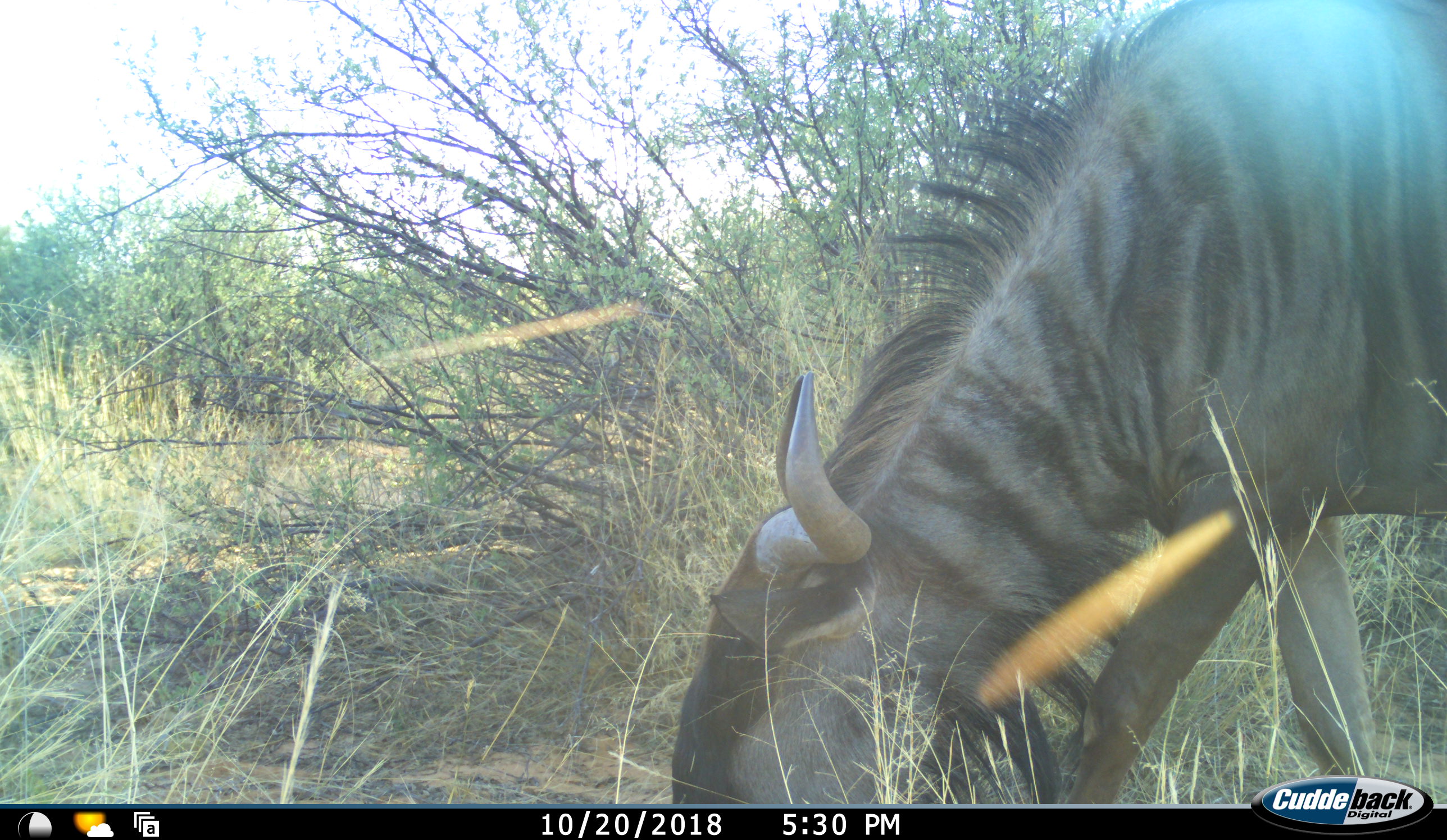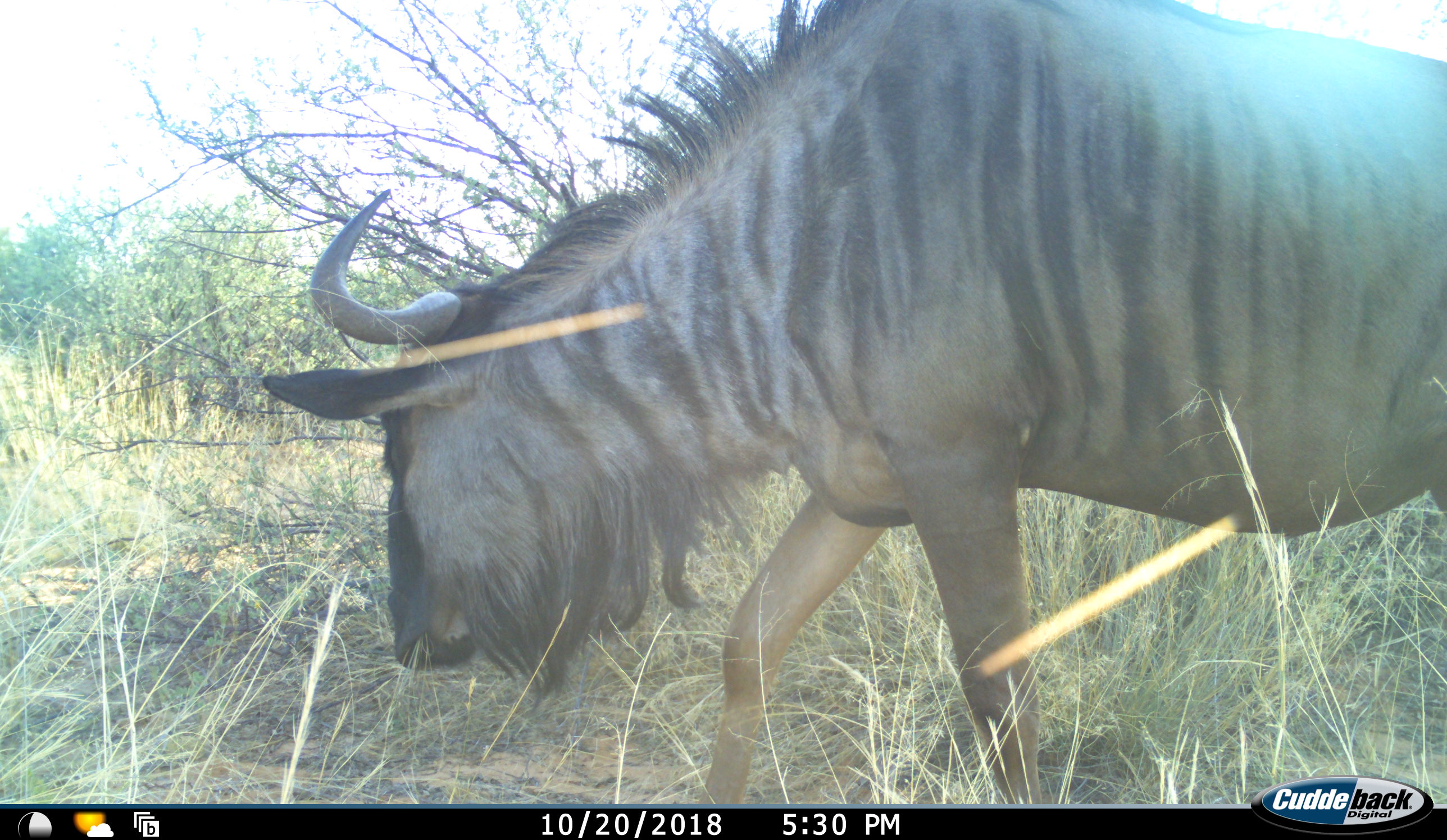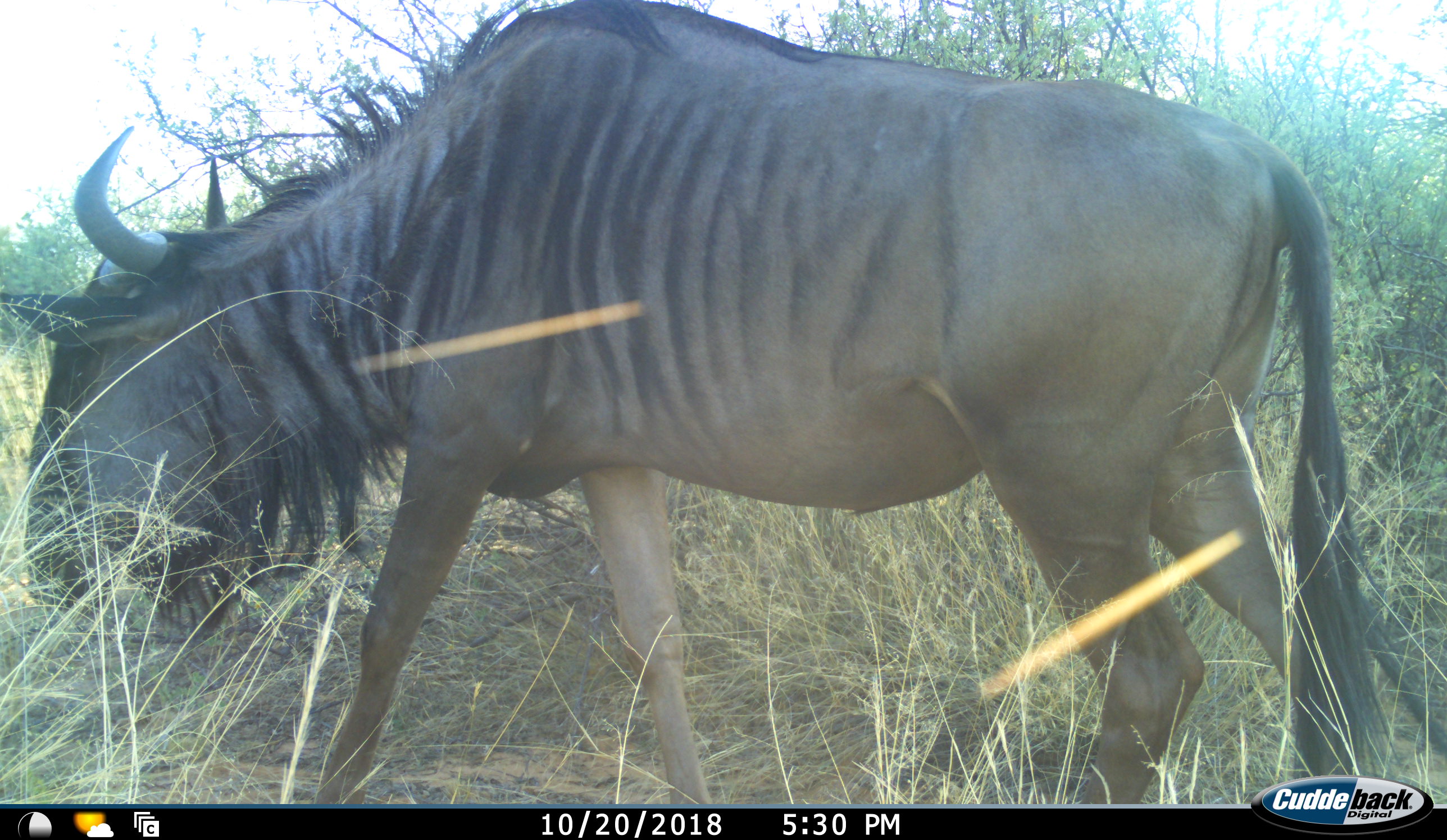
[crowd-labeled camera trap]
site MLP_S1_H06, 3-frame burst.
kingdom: Animalia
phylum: Chordata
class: Mammalia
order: Artiodactyla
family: Bovidae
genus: Connochaetes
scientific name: Connochaetes taurinus taurinus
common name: blue wildebeest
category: wildebeestblue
Wildebeestblue (blue wildebeest) (Connochaetes taurinus taurinus), count 1. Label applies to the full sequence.